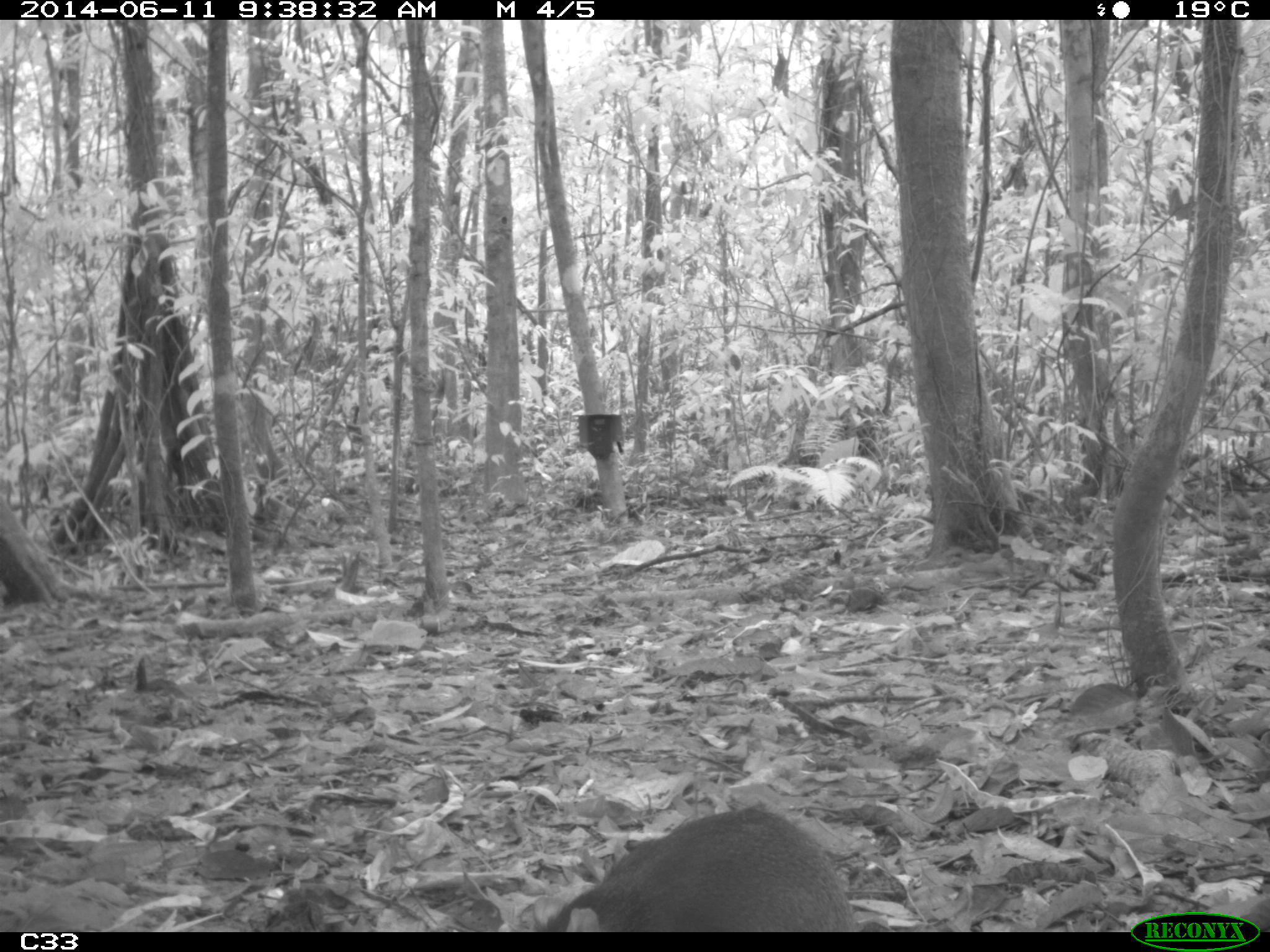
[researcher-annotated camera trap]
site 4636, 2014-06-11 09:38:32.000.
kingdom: Animalia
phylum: Chordata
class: Mammalia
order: Rodentia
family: Dasyproctidae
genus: Dasyprocta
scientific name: Dasyprocta leporina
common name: red-rumped agouti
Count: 1.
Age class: adult.